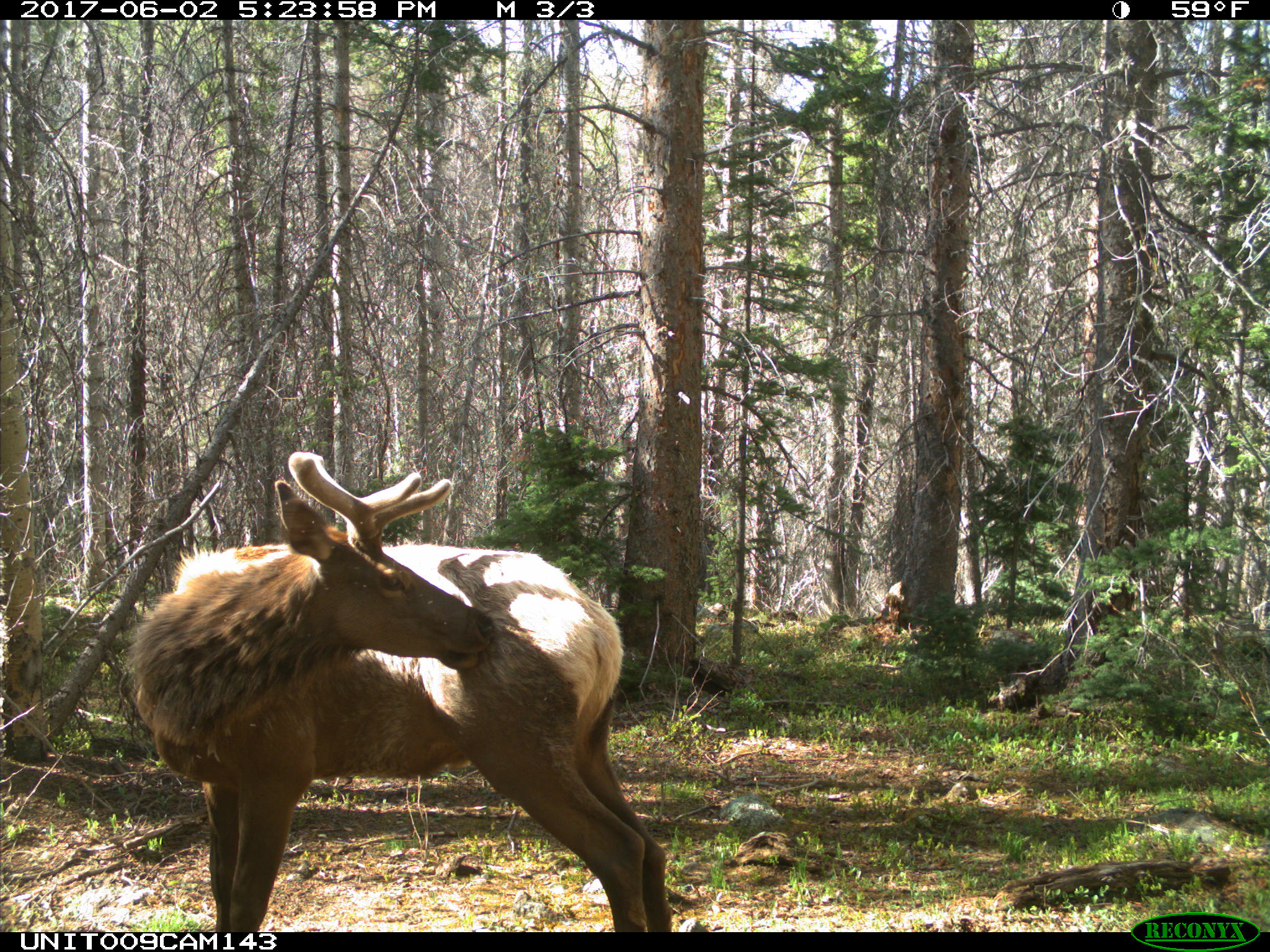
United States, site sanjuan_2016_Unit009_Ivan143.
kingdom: Animalia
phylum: Chordata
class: Mammalia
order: Artiodactyla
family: Cervidae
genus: Cervus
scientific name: Cervus elaphus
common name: red deer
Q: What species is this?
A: Cervus elaphus (red deer).